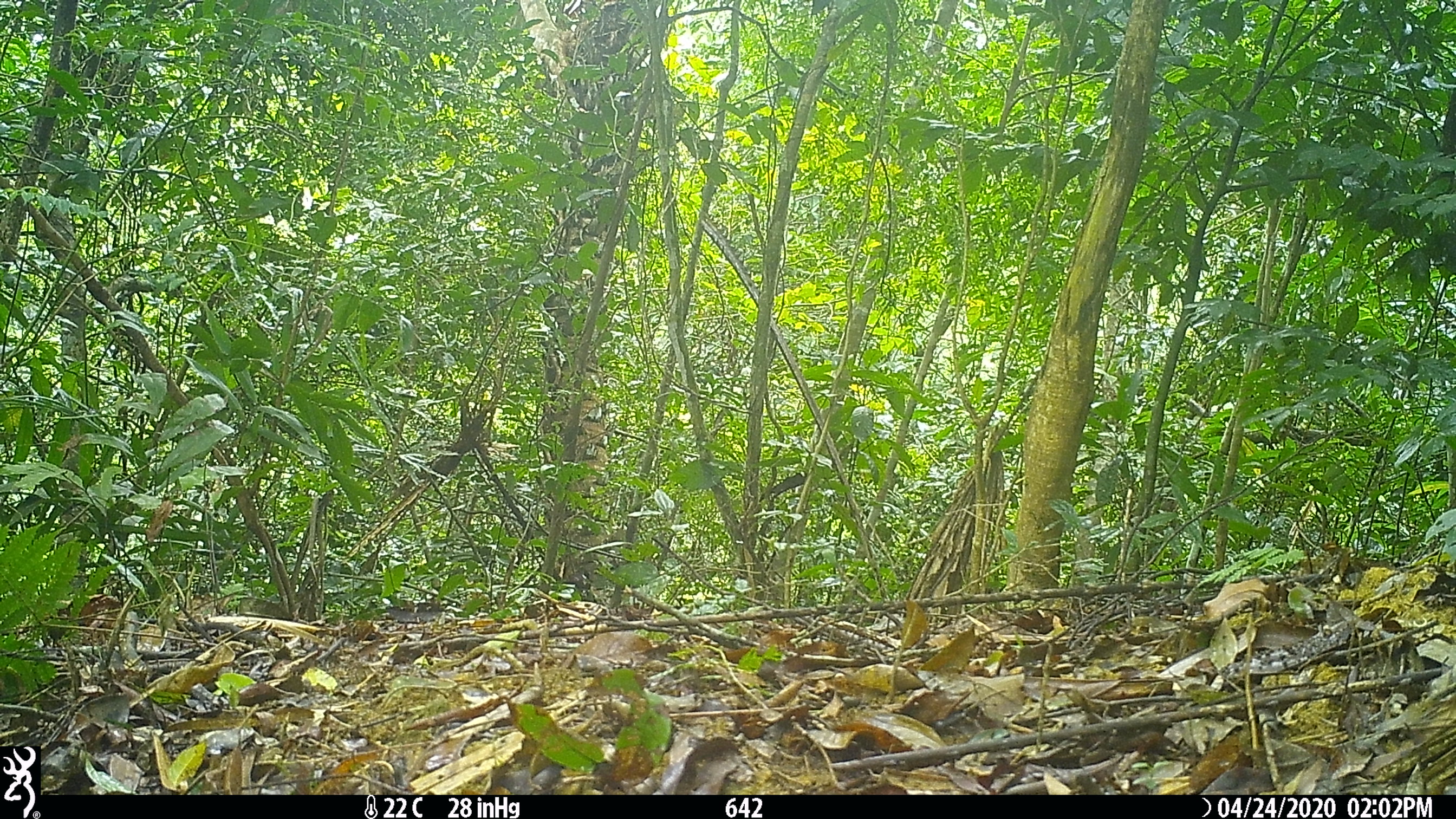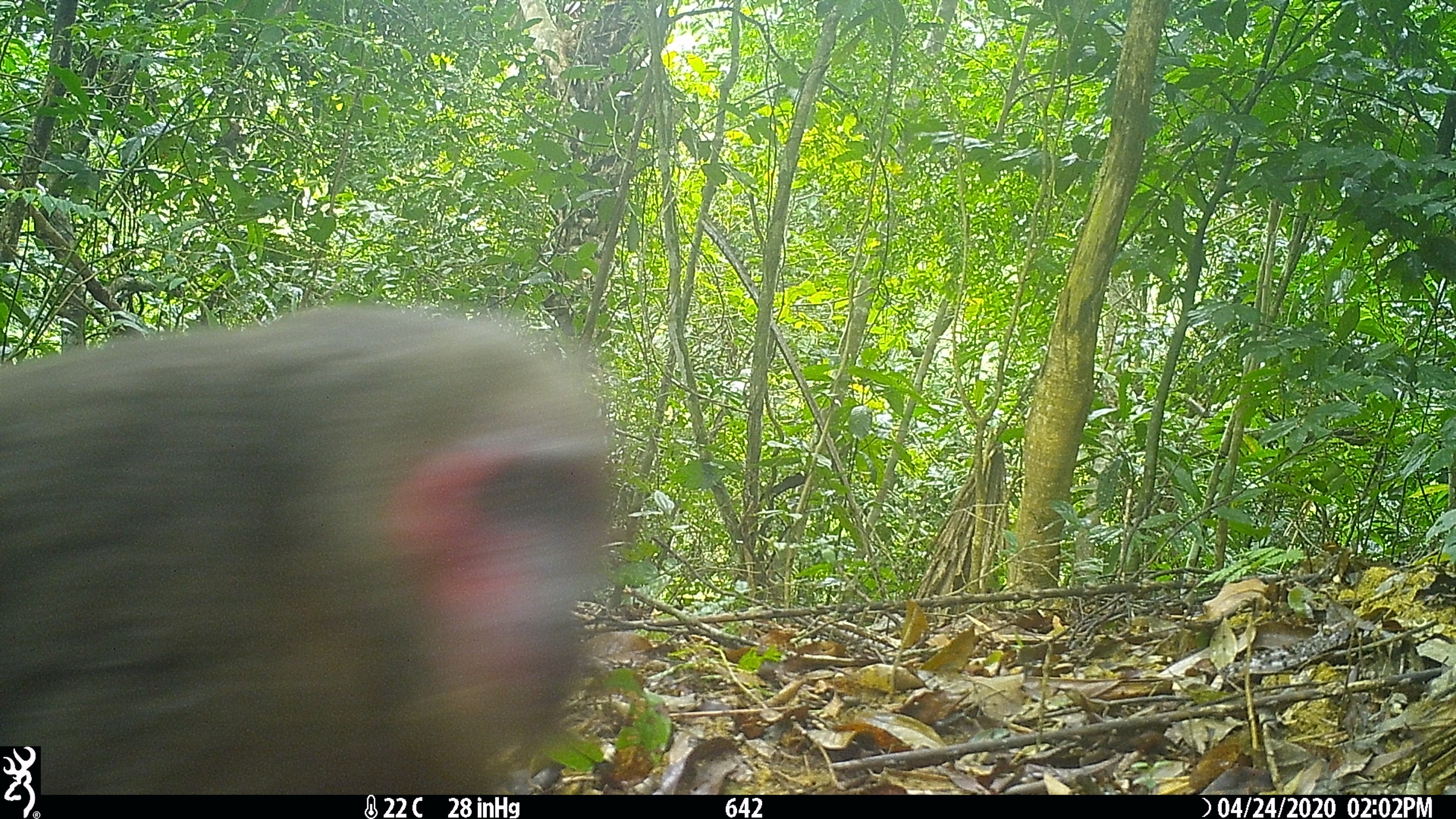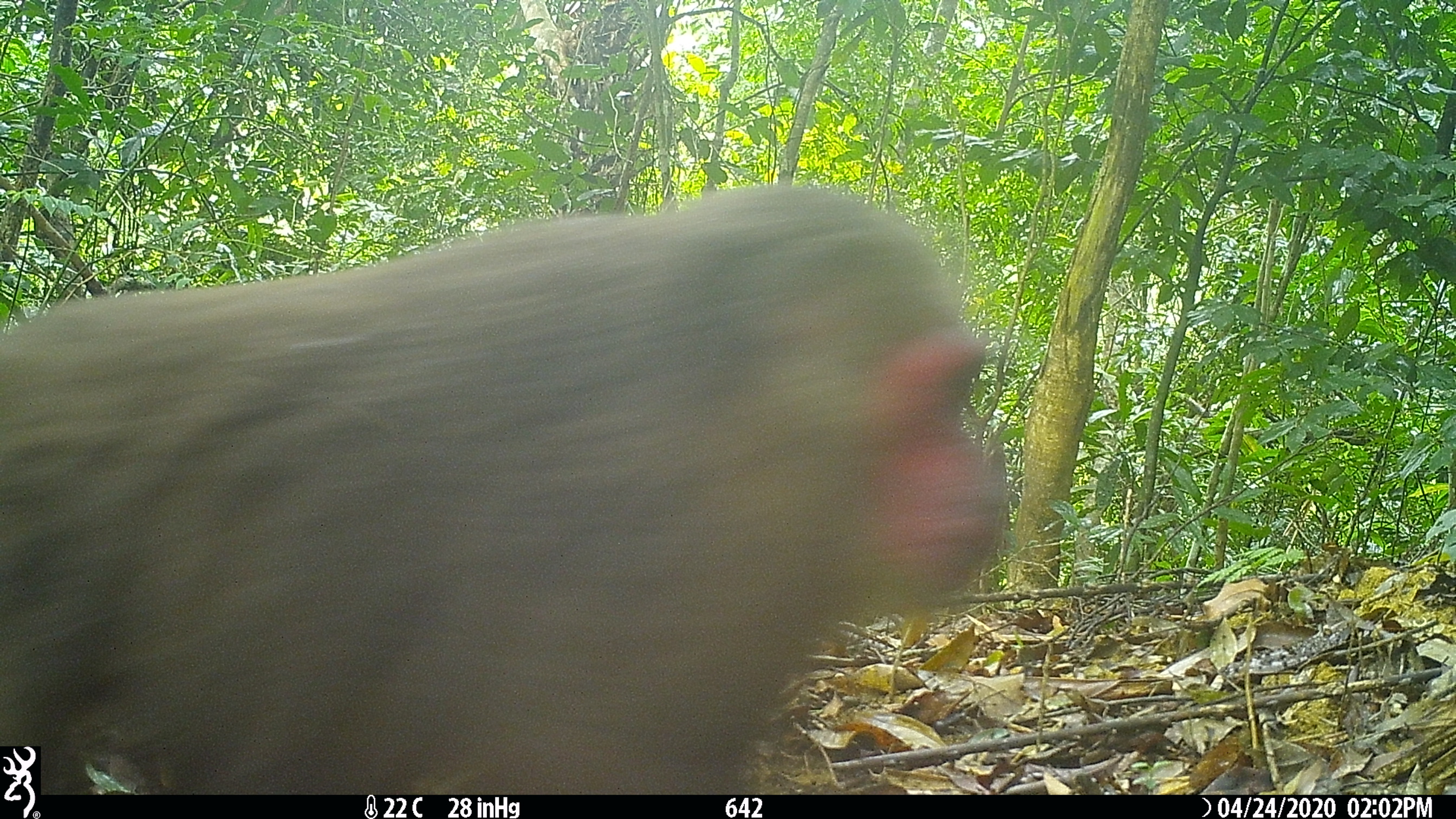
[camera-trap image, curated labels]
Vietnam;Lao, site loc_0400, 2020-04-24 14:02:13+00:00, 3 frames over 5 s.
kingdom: Animalia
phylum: Chordata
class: Mammalia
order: Primates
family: Cercopithecidae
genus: Macaca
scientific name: Macaca arctoides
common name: stump-tailed macaque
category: stump tailed macaque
Stump tailed macaque (stump-tailed macaque) (Macaca arctoides). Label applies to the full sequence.